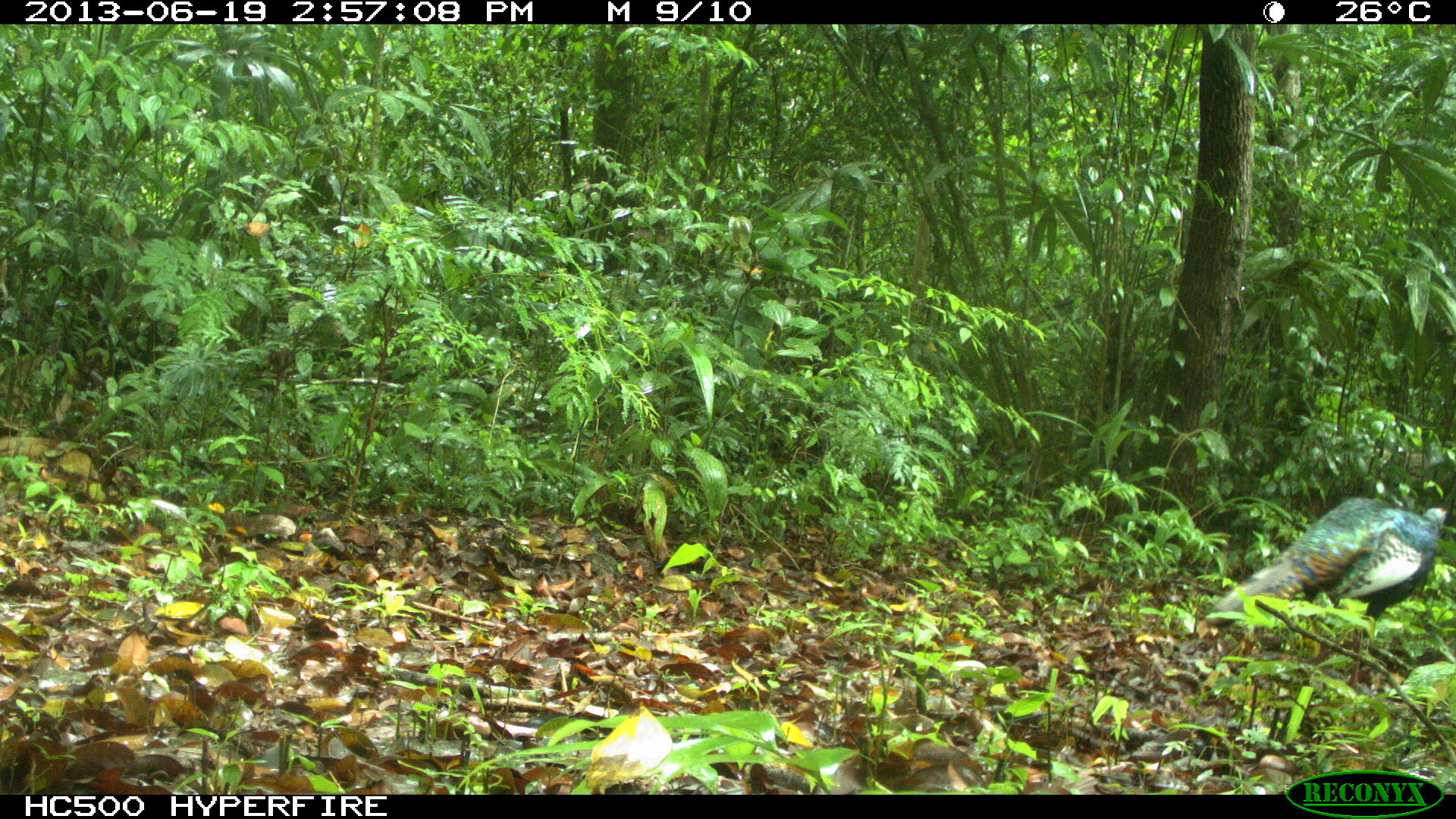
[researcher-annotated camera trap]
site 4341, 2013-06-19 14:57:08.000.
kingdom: Animalia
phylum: Chordata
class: Aves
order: Galliformes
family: Phasianidae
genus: Meleagris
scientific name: Meleagris ocellata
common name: ocellated turkey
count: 1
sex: male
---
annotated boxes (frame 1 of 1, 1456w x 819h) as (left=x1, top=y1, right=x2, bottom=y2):
meleagris ocellata: (left=1204, top=494, right=1449, bottom=692)